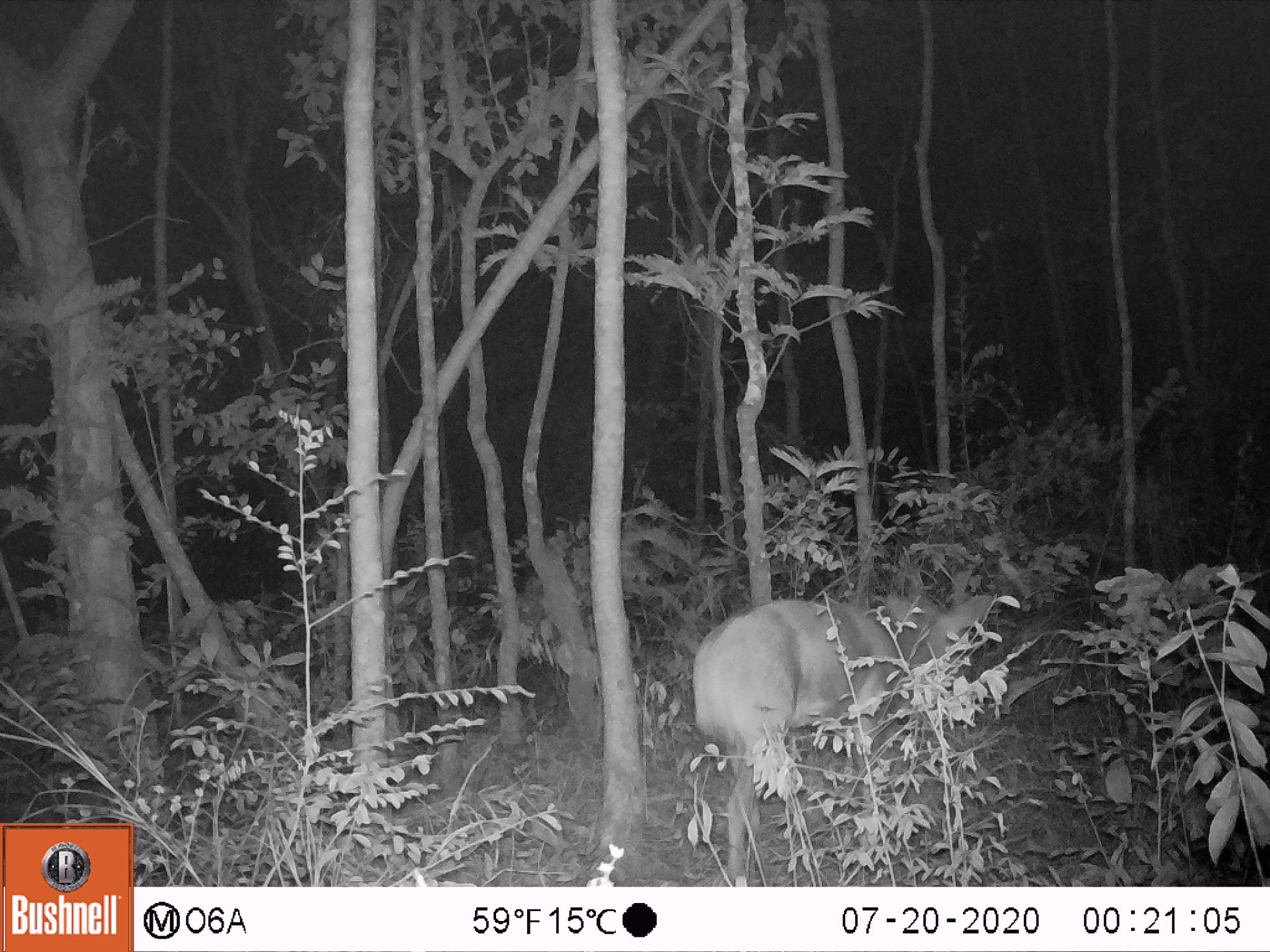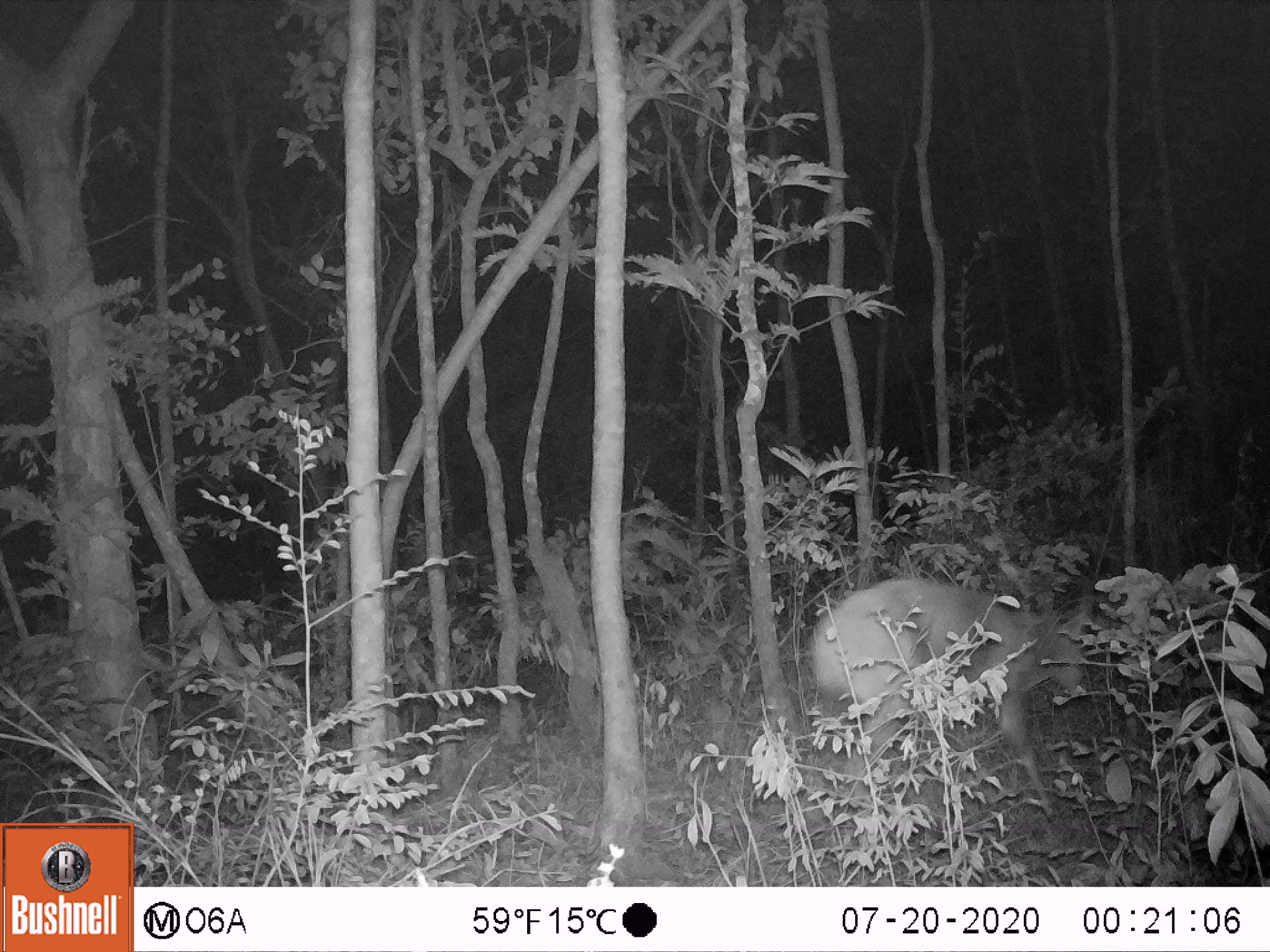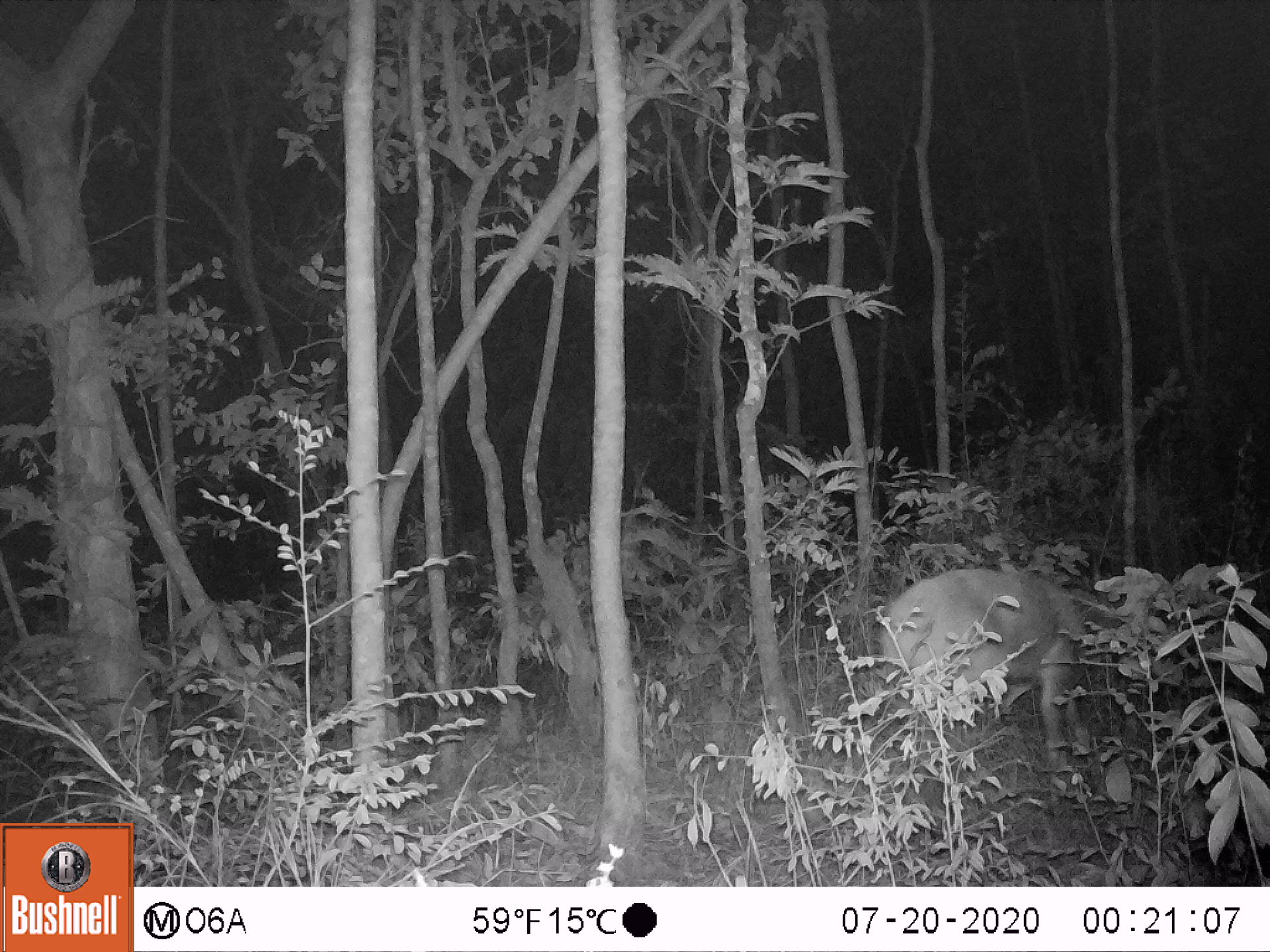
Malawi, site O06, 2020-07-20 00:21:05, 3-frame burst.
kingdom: Animalia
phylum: Chordata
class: Mammalia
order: Artiodactyla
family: Bovidae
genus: Tragelaphus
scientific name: Tragelaphus sylvaticus sylvaticus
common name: cape bushbuck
Cape bushbuck (Tragelaphus sylvaticus sylvaticus), count 1.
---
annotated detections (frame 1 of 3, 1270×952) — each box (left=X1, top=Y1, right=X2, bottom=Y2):
cape bushbuck: (left=690, top=576, right=995, bottom=885)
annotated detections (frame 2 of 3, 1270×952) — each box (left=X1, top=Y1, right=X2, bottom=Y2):
cape bushbuck: (left=805, top=574, right=1094, bottom=841)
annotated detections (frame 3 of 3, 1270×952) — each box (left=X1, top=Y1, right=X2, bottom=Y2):
cape bushbuck: (left=871, top=562, right=1133, bottom=785)